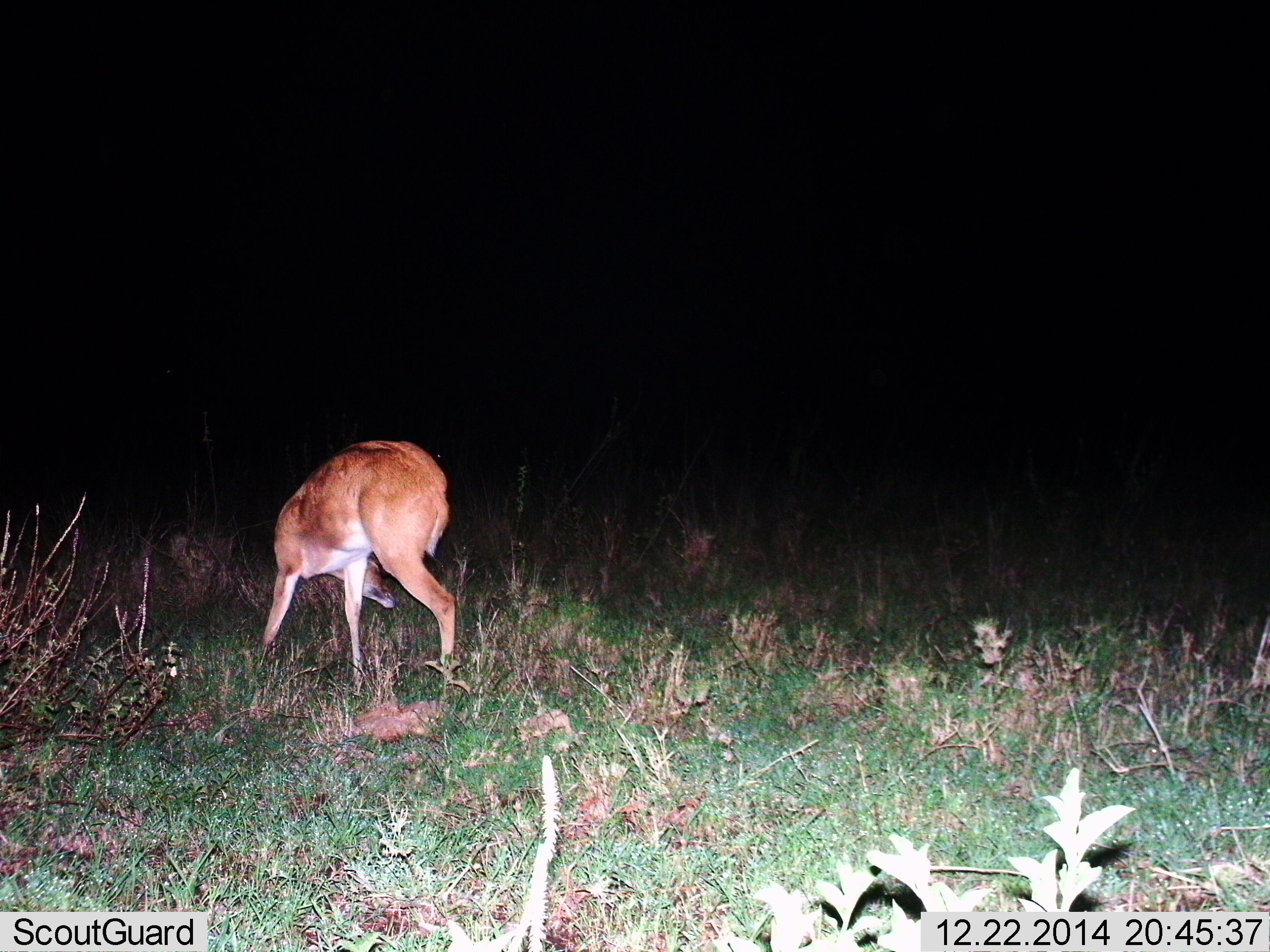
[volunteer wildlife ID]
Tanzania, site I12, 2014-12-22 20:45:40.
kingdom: Animalia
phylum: Chordata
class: Mammalia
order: Artiodactyla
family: Bovidae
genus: Redunca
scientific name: Redunca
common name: reedbuck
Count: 1.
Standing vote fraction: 70%.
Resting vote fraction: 0%.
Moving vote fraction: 0%.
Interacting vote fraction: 0%.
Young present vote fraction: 0%.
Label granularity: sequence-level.